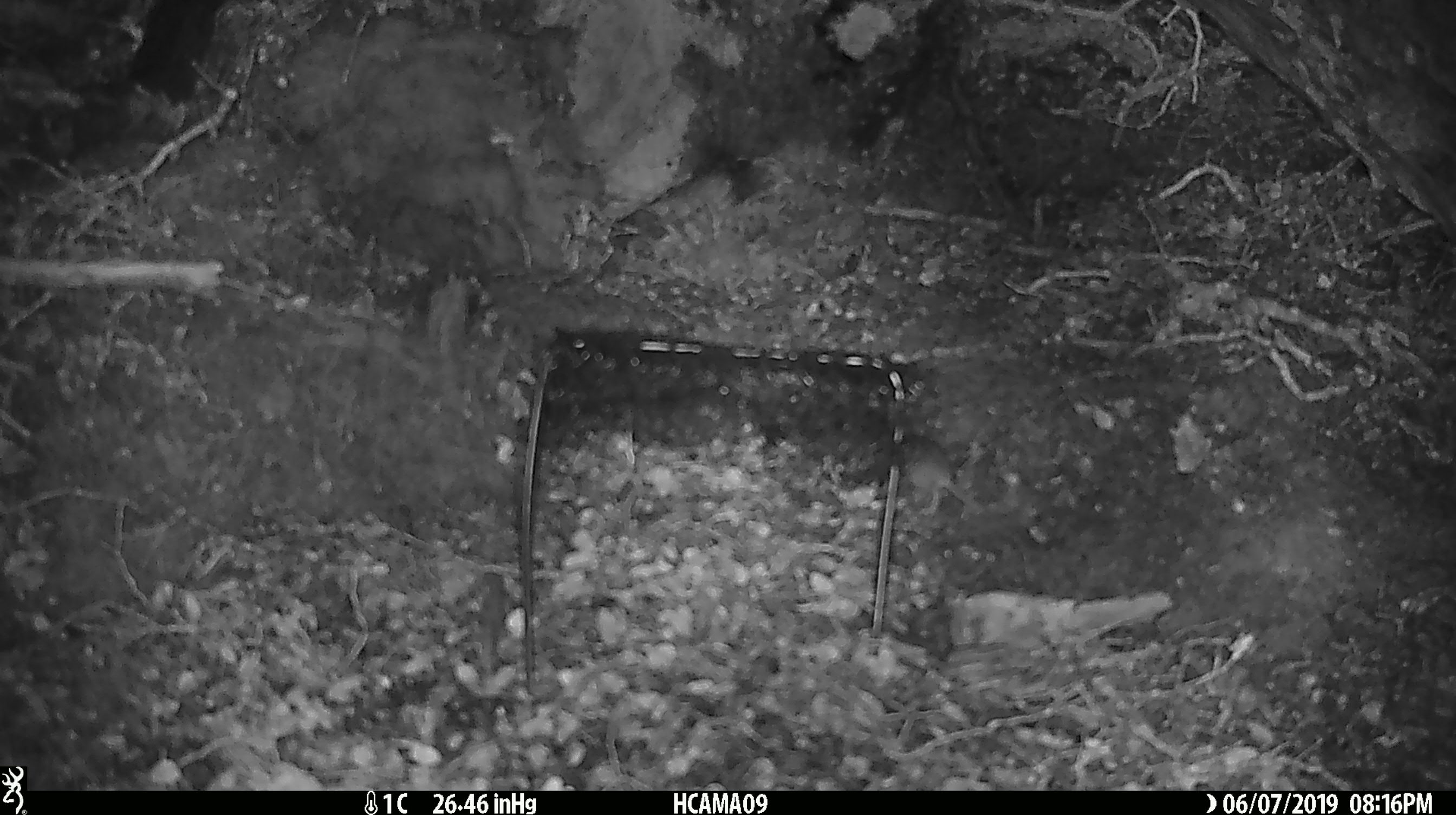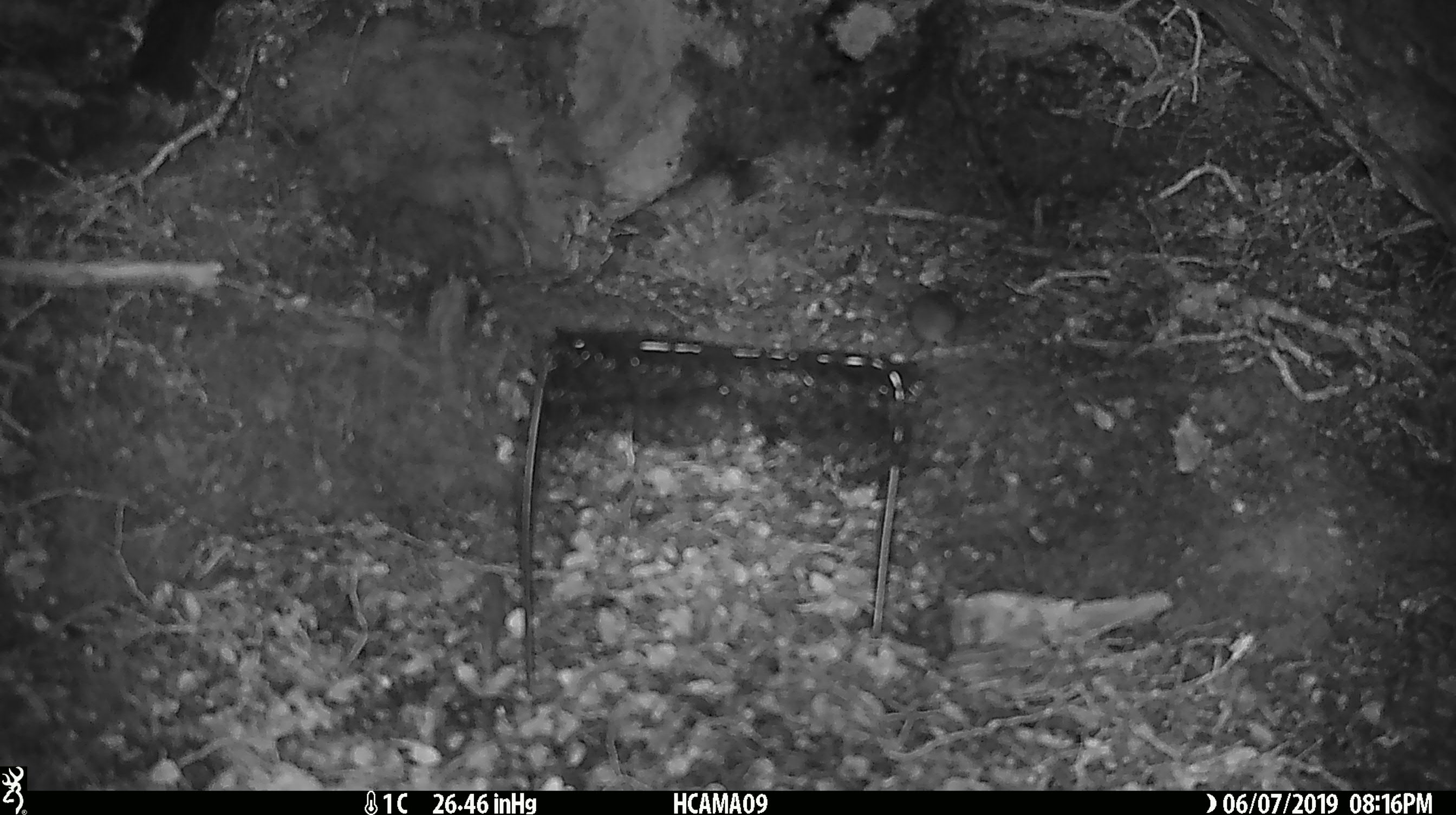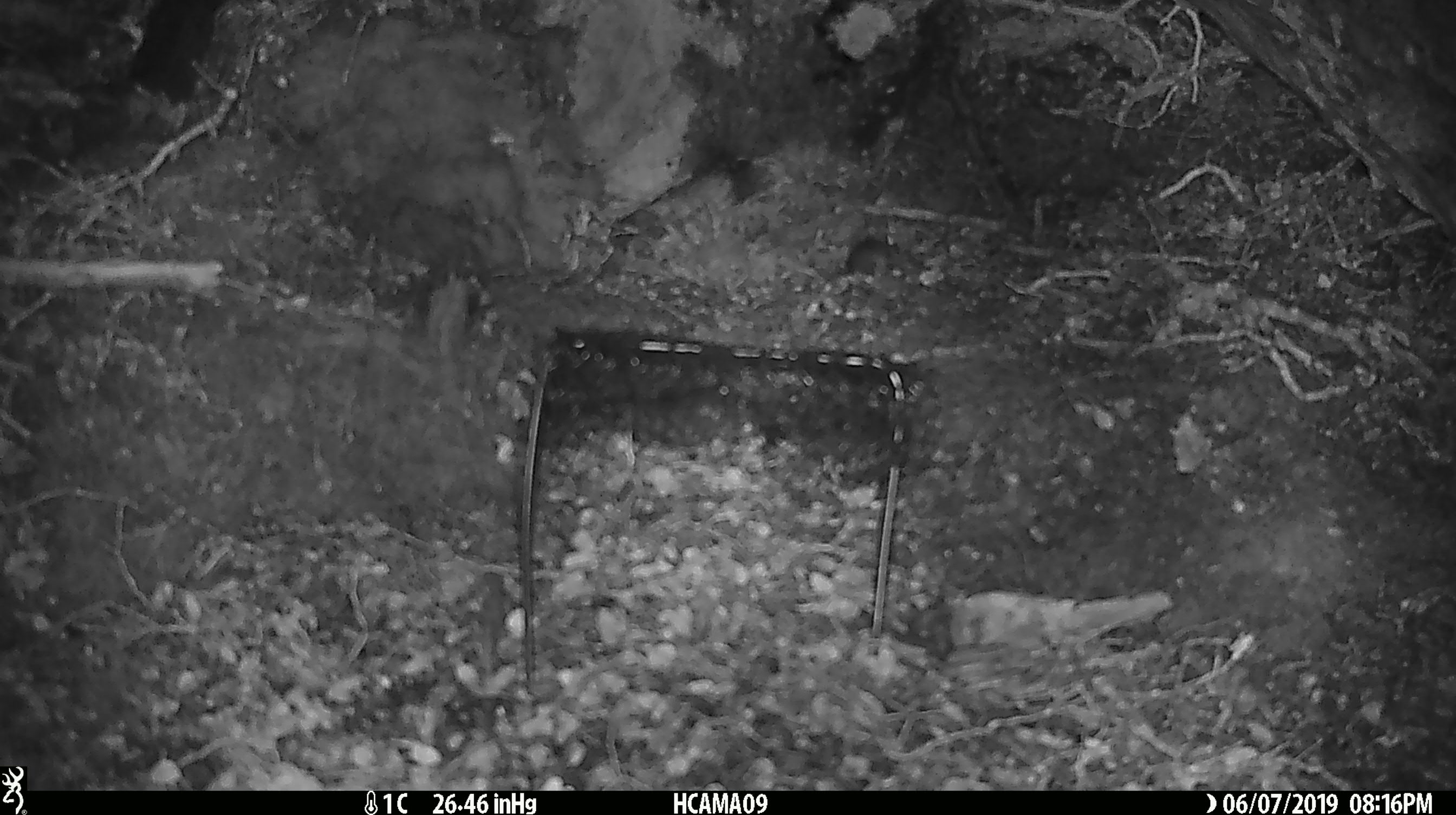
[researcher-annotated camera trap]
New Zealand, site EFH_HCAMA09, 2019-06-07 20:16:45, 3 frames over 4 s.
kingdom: Animalia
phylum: Chordata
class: Mammalia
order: Rodentia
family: Muridae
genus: Mus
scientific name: Mus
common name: mouse